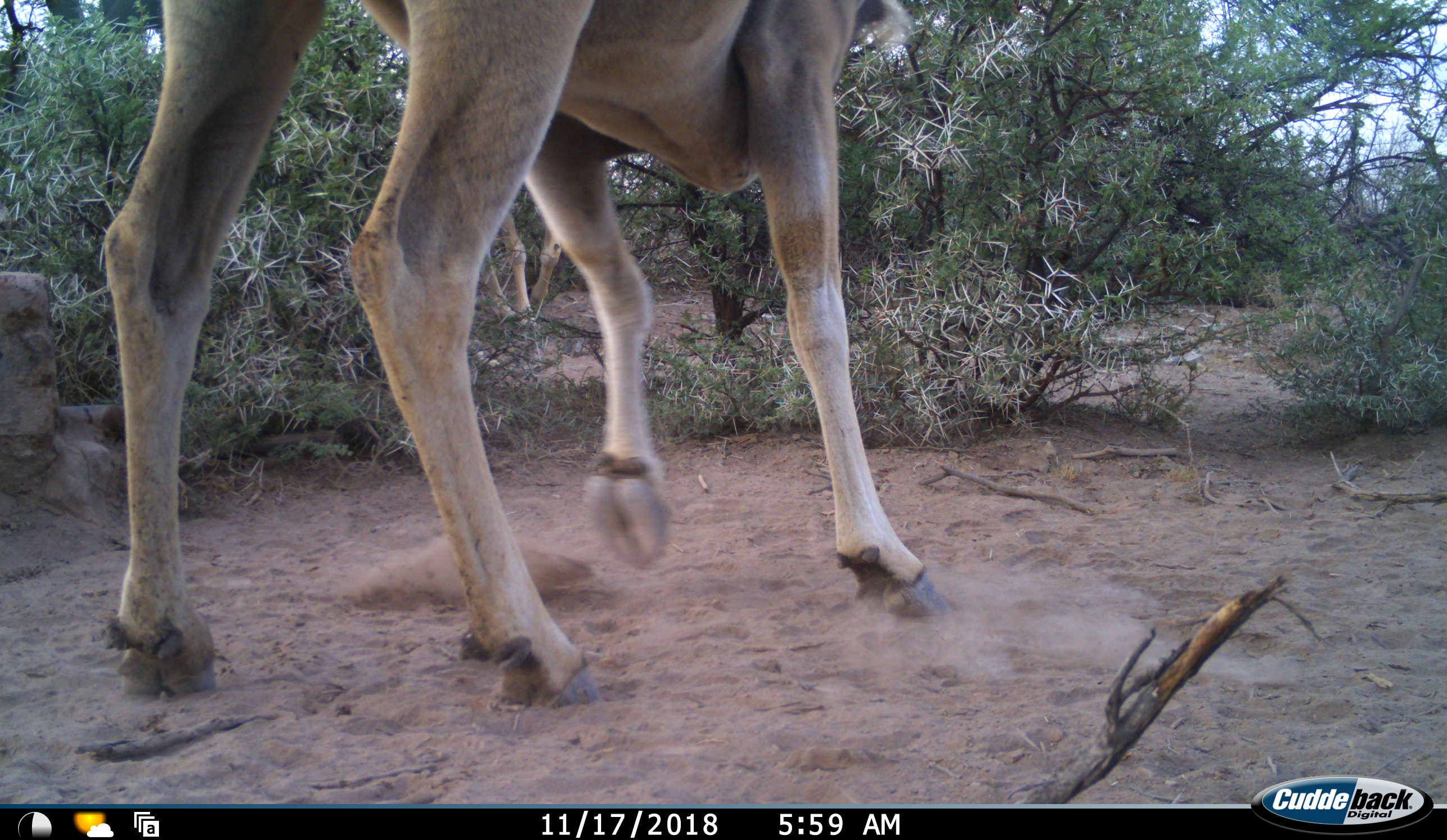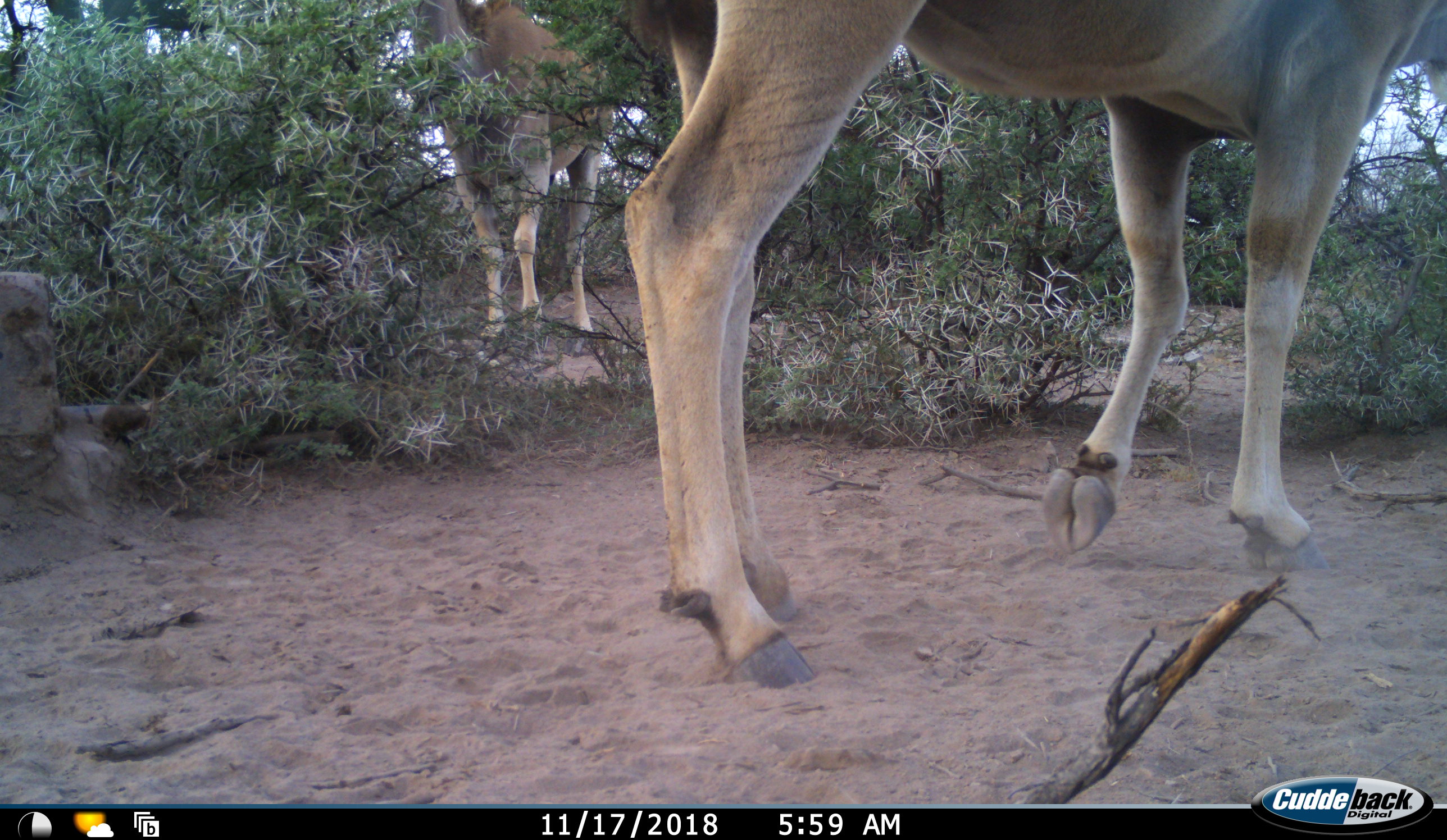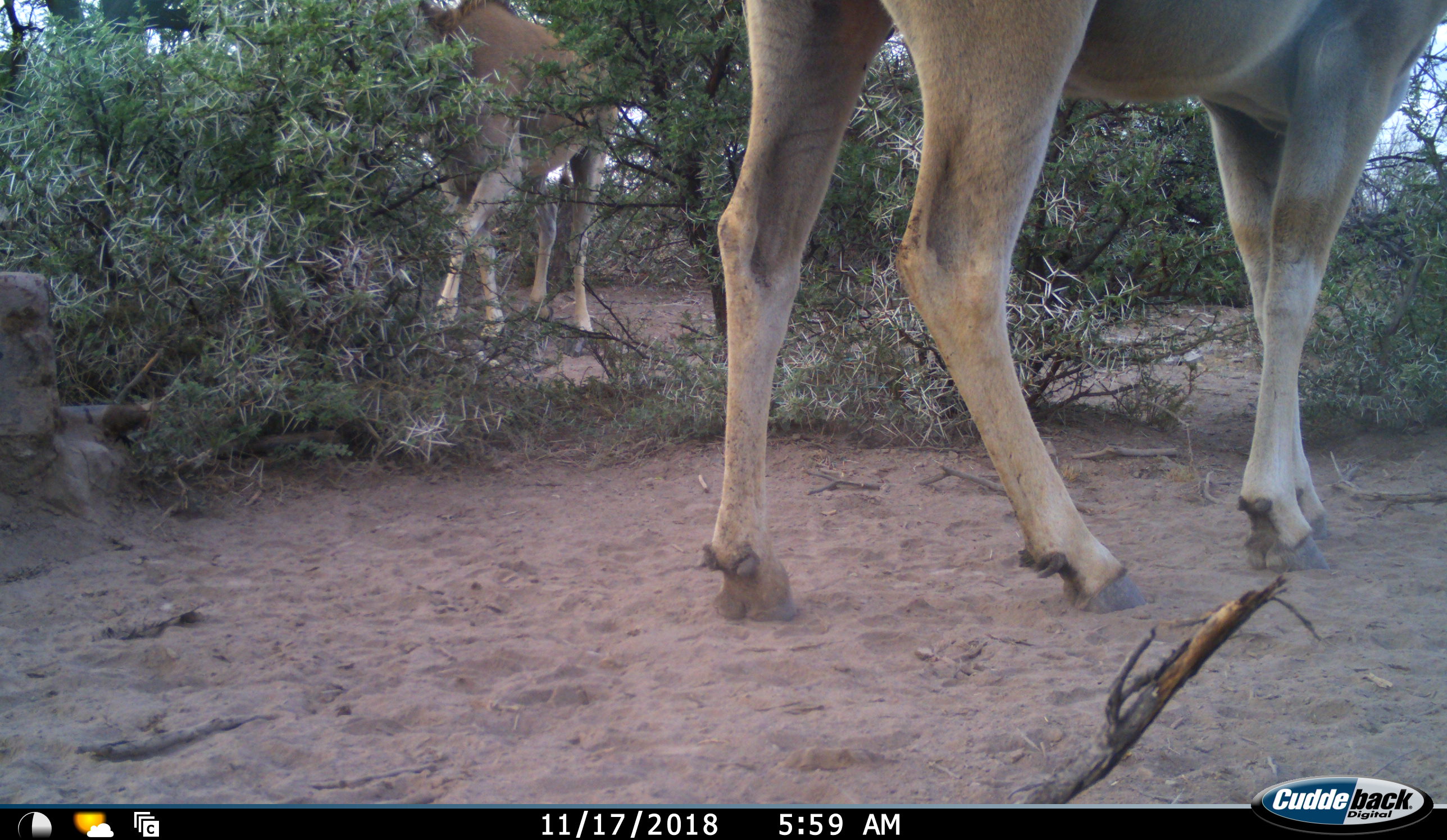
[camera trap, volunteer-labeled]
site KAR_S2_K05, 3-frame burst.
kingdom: Animalia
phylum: Chordata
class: Mammalia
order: Artiodactyla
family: Bovidae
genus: Tragelaphus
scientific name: Tragelaphus oryx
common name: eland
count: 2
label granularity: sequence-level